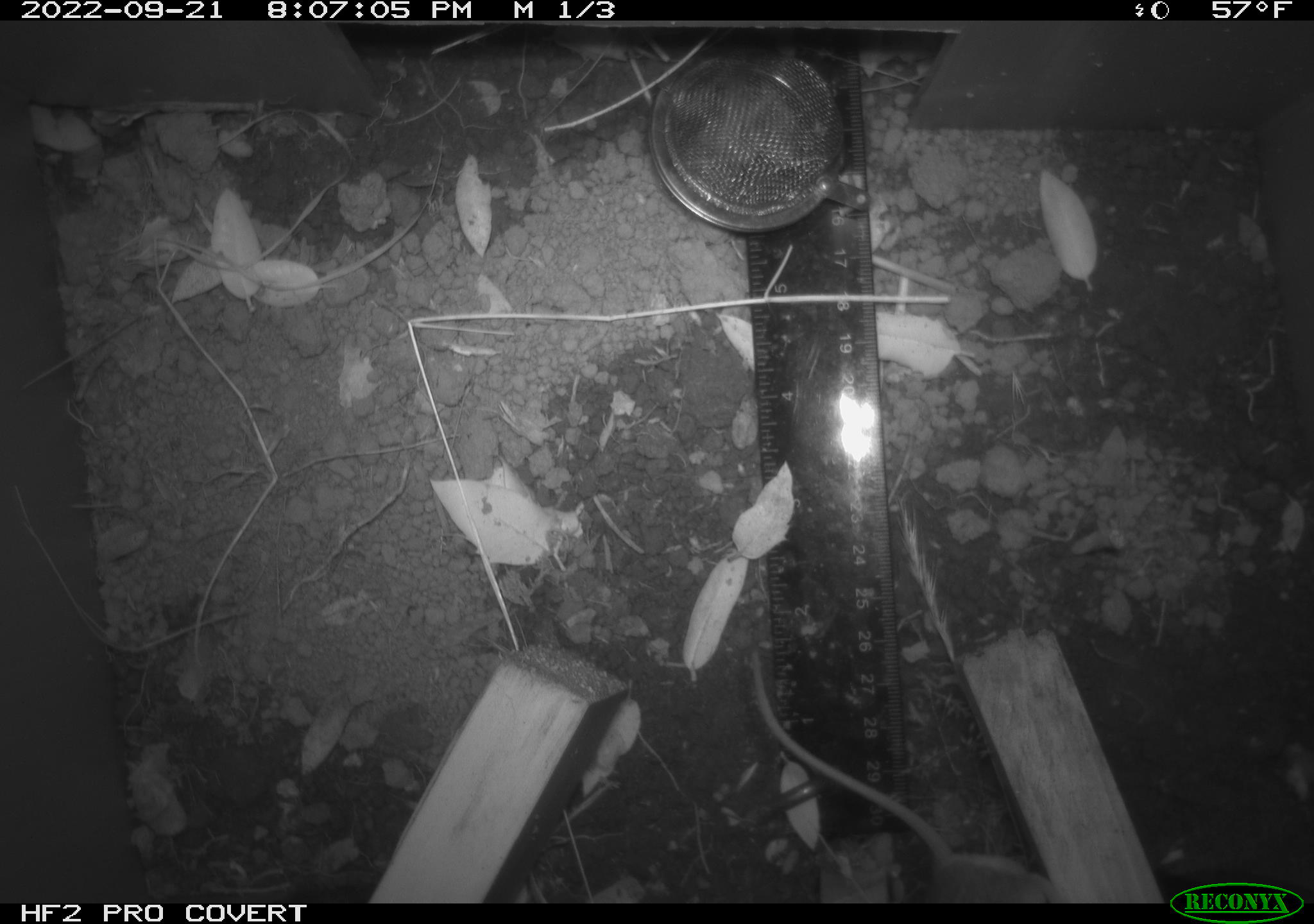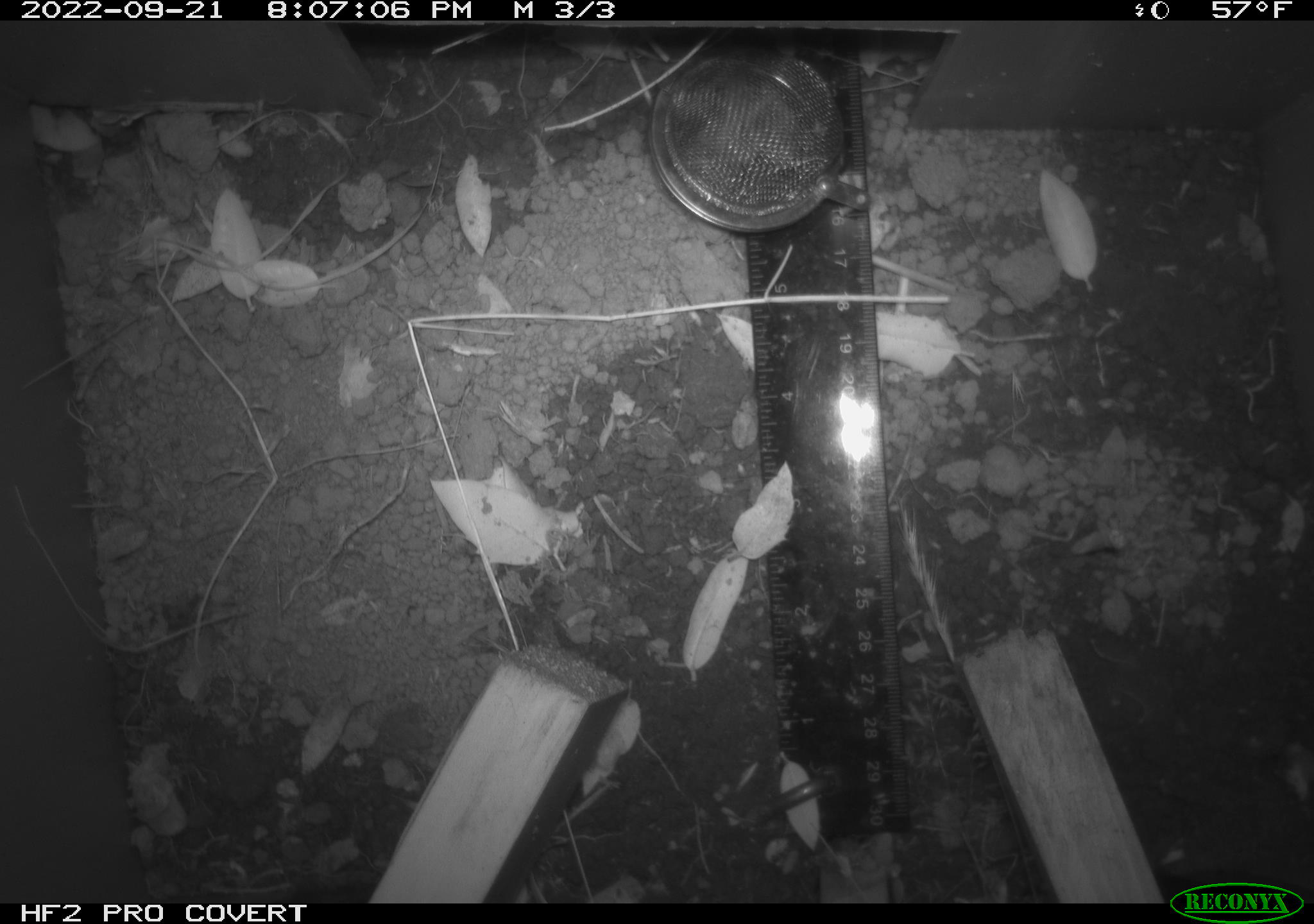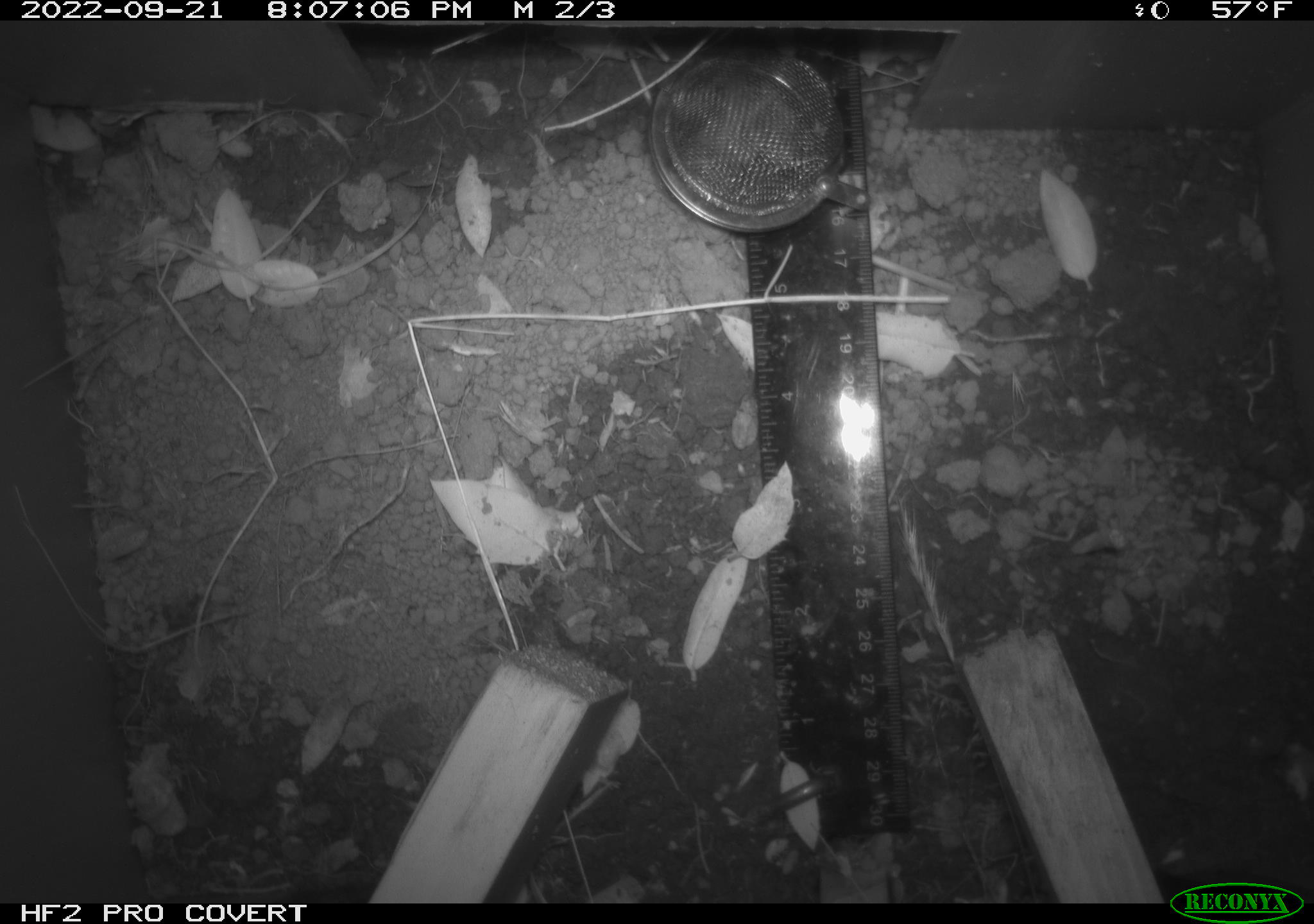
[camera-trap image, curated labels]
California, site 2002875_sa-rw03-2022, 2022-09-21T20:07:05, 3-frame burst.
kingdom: Animalia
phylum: Chordata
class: Mammalia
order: Rodentia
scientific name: Rodentia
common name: mouse species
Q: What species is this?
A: Mouse species (Rodentia).